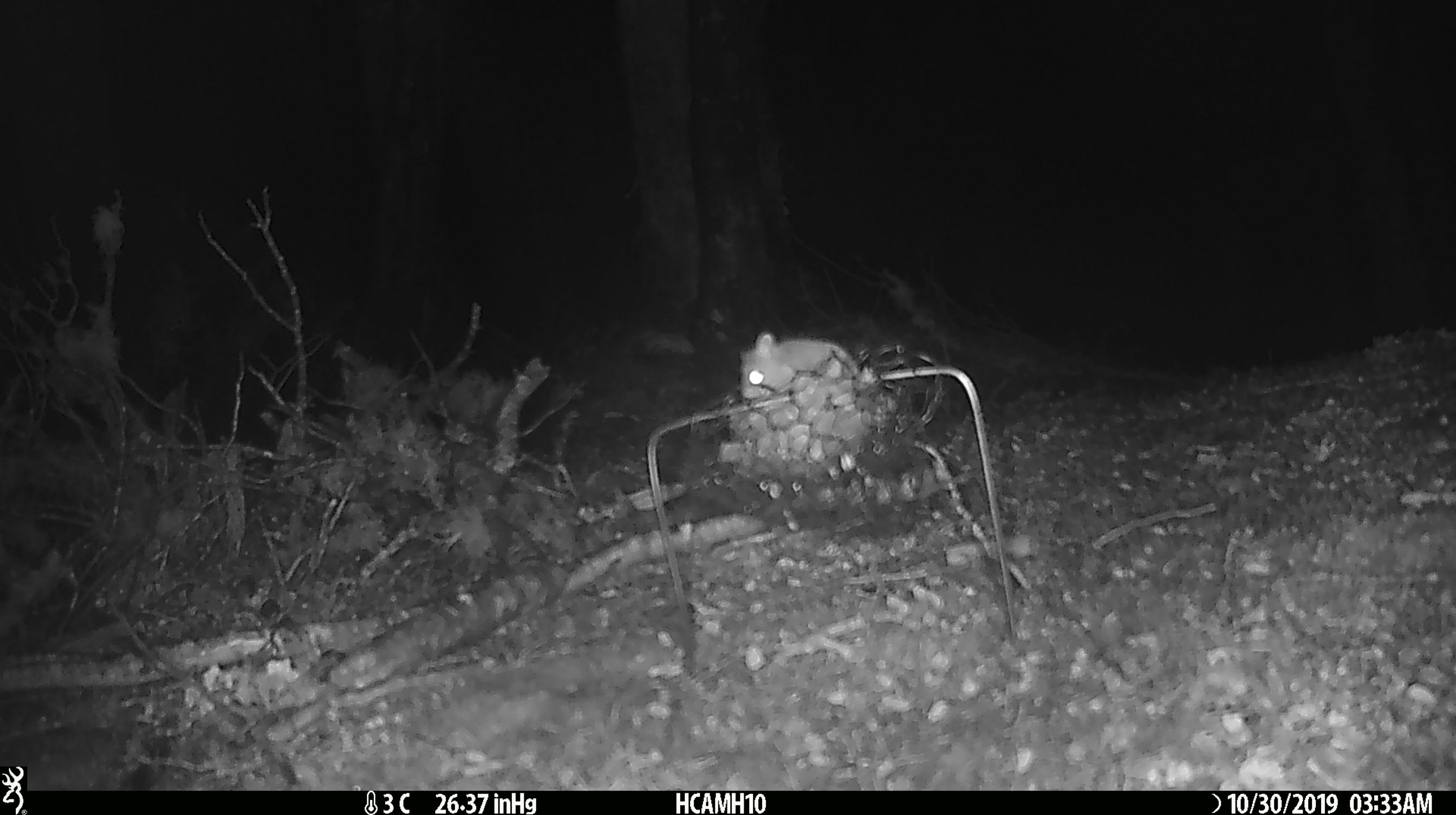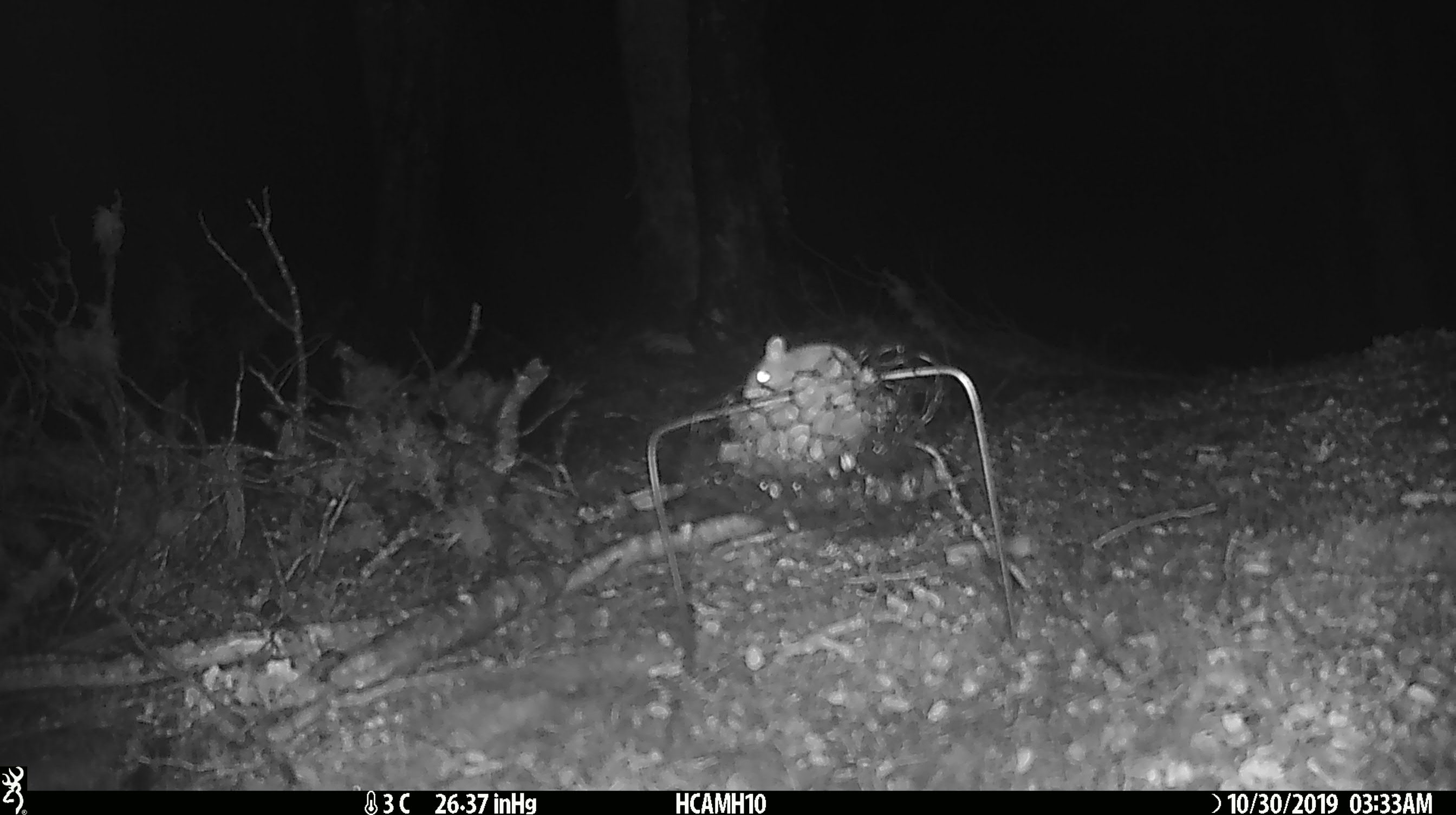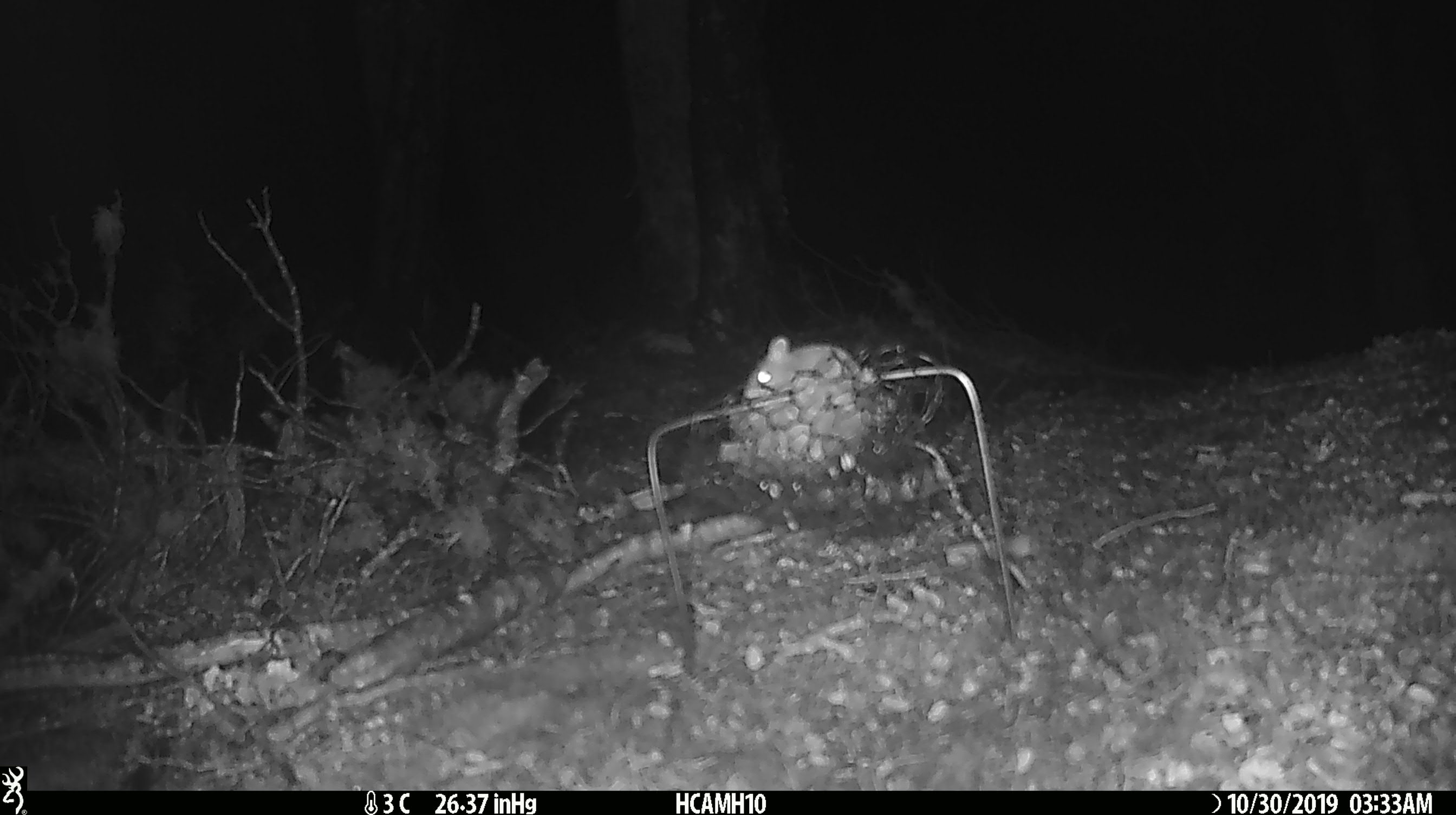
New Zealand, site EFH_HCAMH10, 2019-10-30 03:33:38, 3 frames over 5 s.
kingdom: Animalia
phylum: Chordata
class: Mammalia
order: Rodentia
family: Muridae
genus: Mus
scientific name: Mus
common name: mouse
Mouse (Mus).